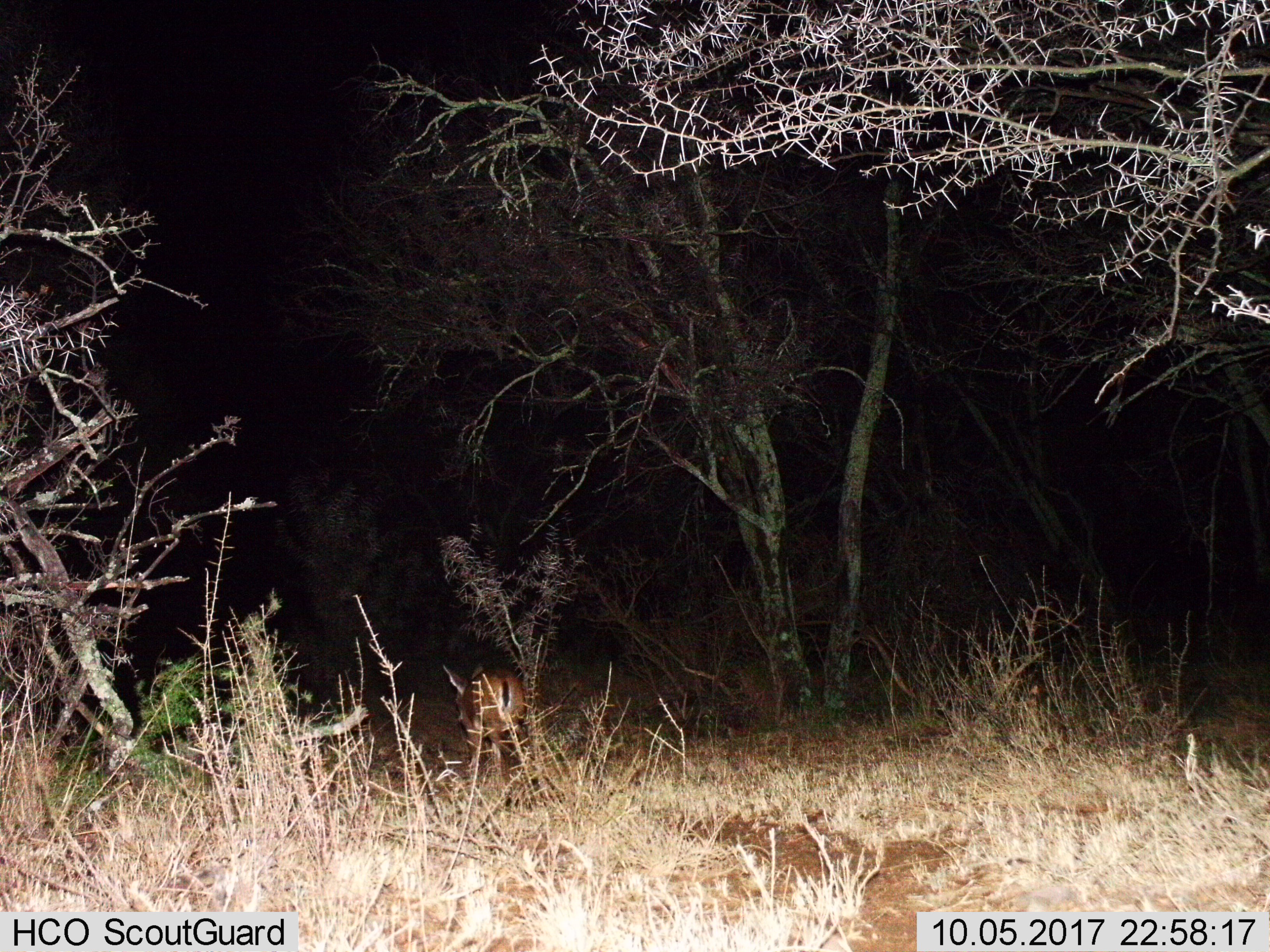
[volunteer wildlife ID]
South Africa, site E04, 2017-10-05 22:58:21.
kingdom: Animalia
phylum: Chordata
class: Mammalia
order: Artiodactyla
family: Bovidae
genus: Cephalophus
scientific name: Cephalophus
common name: duiker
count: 1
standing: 0%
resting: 0%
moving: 100%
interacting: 0%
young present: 0%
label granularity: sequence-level